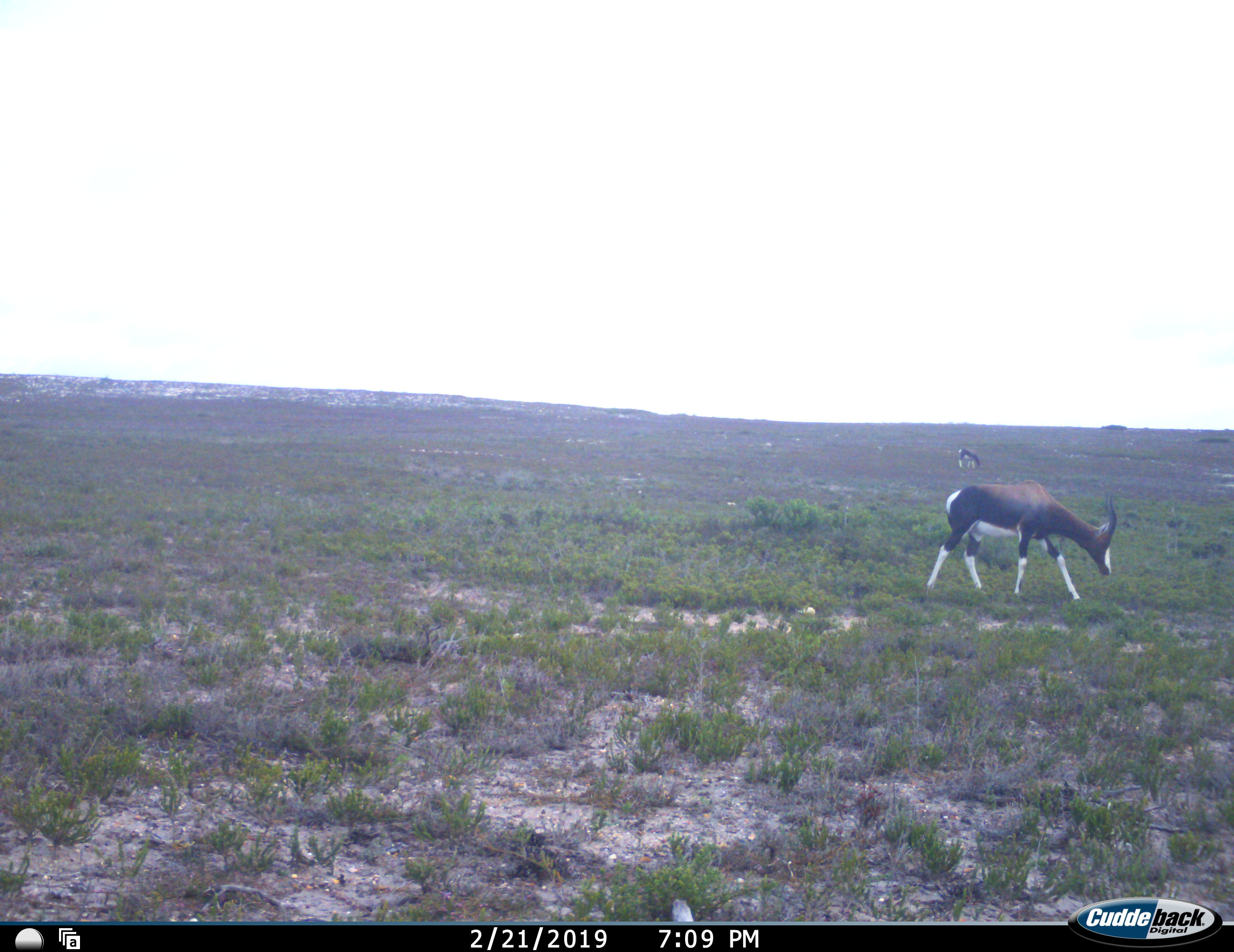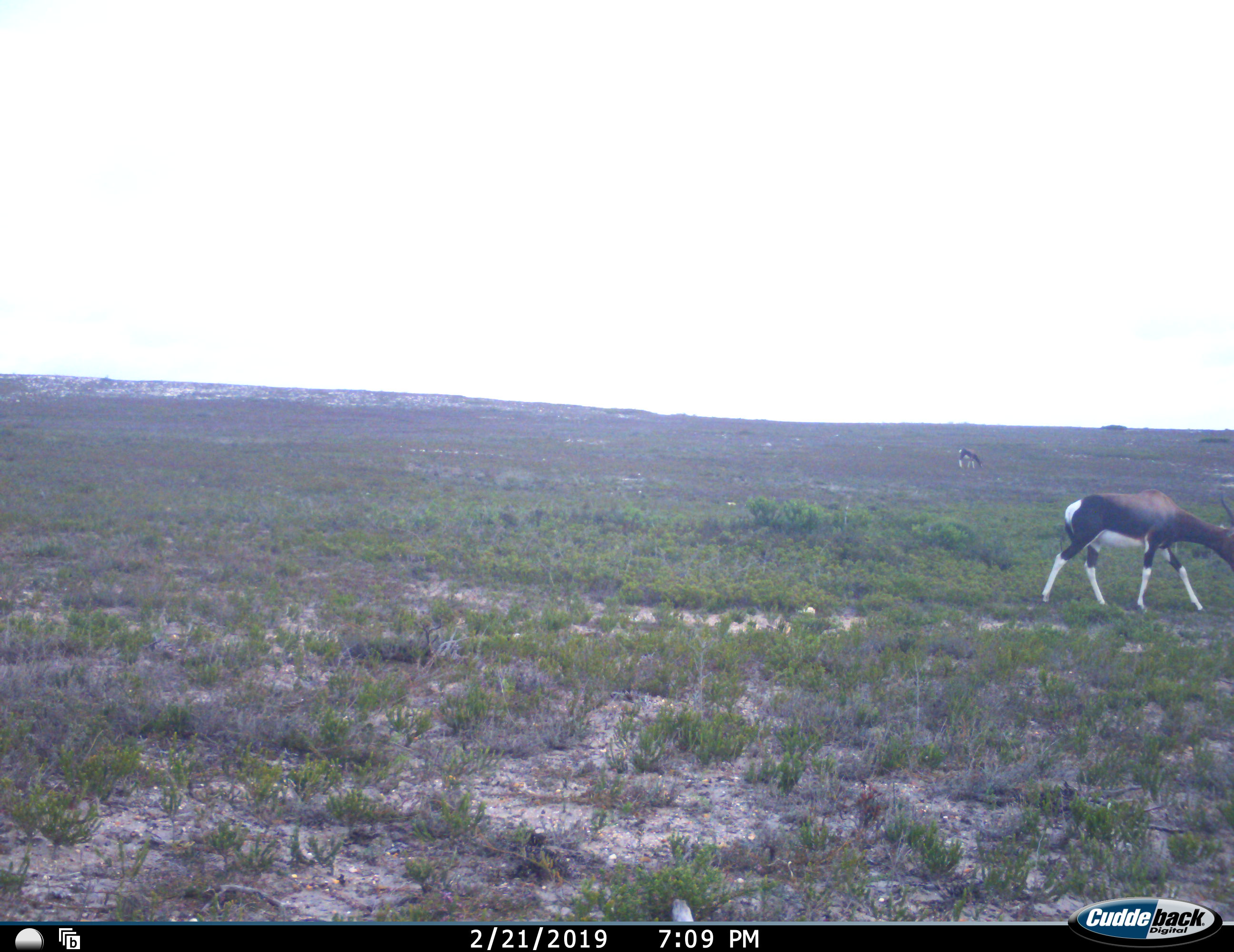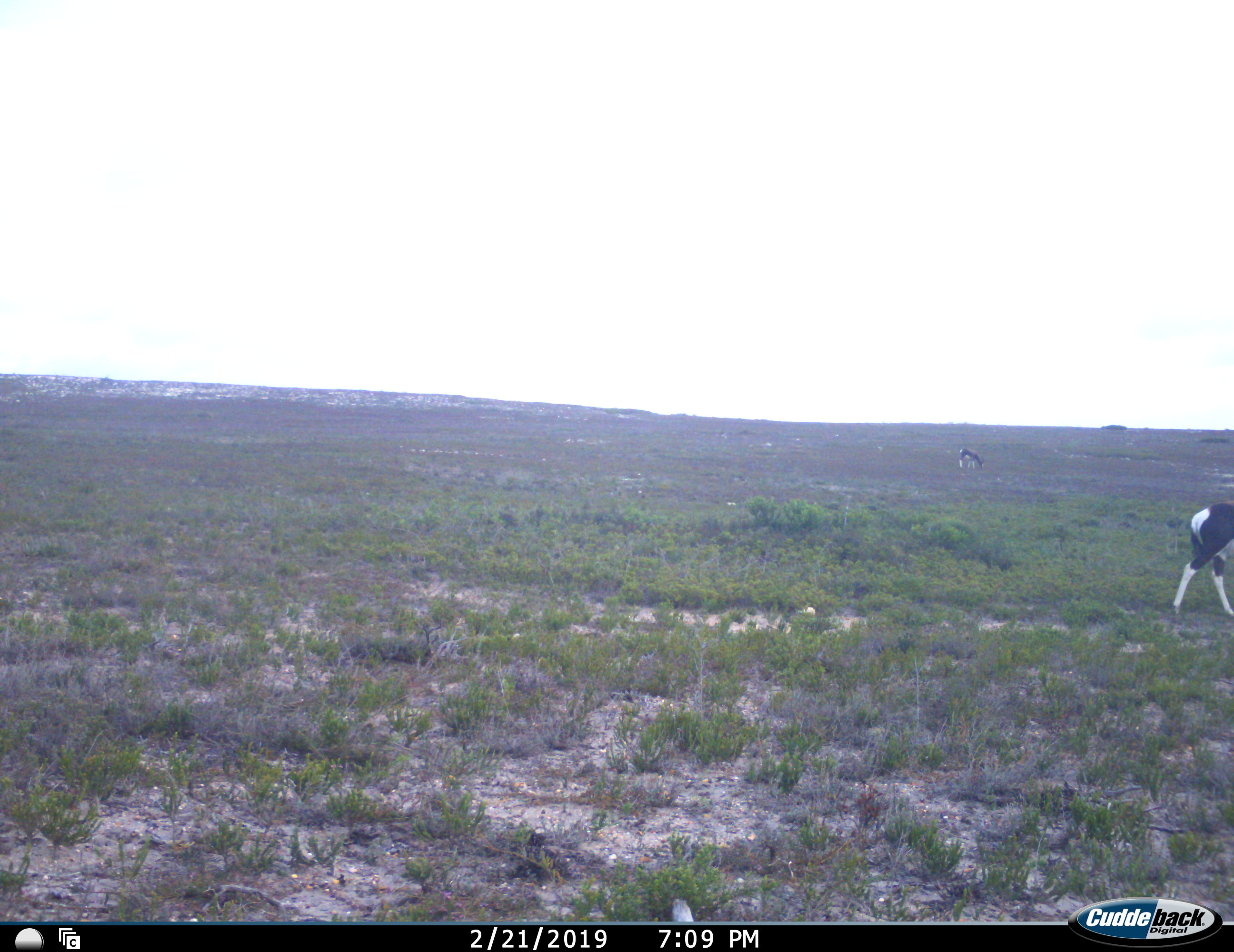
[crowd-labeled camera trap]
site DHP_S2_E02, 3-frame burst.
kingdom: Animalia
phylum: Chordata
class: Mammalia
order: Artiodactyla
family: Bovidae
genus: Damaliscus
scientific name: Damaliscus pygargus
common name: bontebok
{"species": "bontebok (Damaliscus pygargus)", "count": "2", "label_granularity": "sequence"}